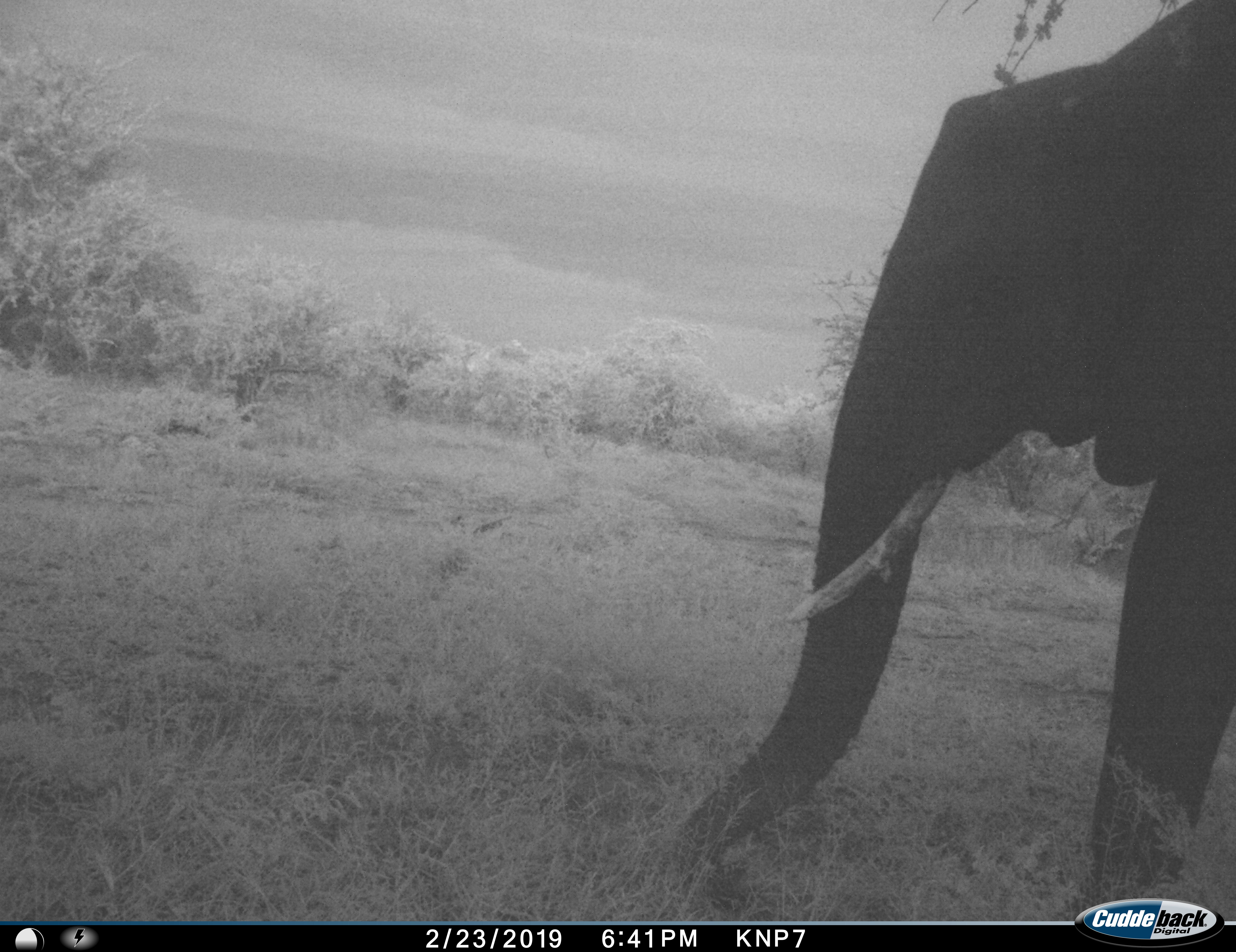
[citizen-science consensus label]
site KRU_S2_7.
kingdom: Animalia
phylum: Chordata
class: Mammalia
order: Proboscidea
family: Elephantidae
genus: Loxodonta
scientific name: Loxodonta africana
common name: african bush elephant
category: elephant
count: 1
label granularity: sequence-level